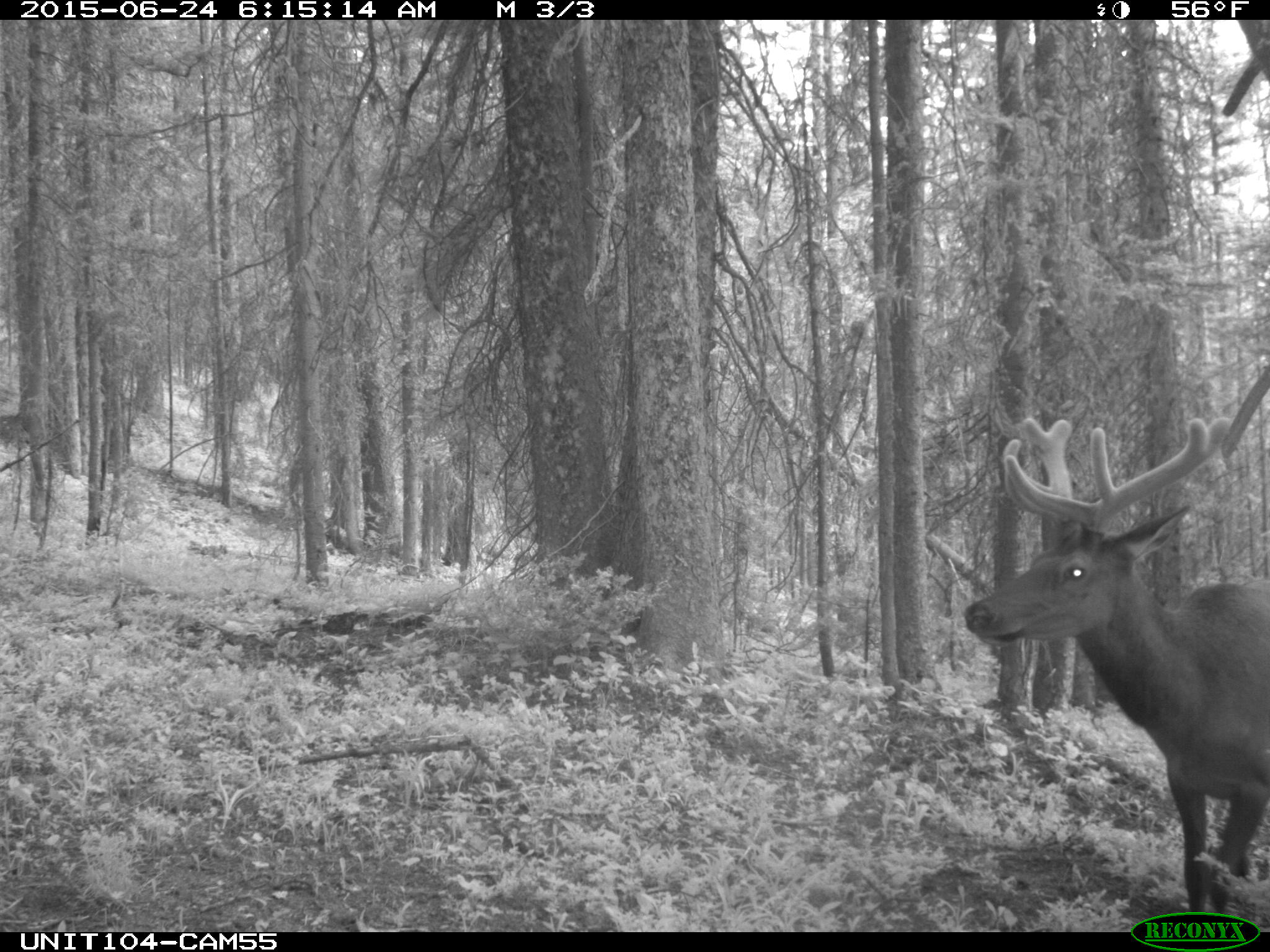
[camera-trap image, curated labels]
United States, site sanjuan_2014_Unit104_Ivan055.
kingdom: Animalia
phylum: Chordata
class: Mammalia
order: Artiodactyla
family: Cervidae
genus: Cervus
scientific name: Cervus elaphus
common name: red deer